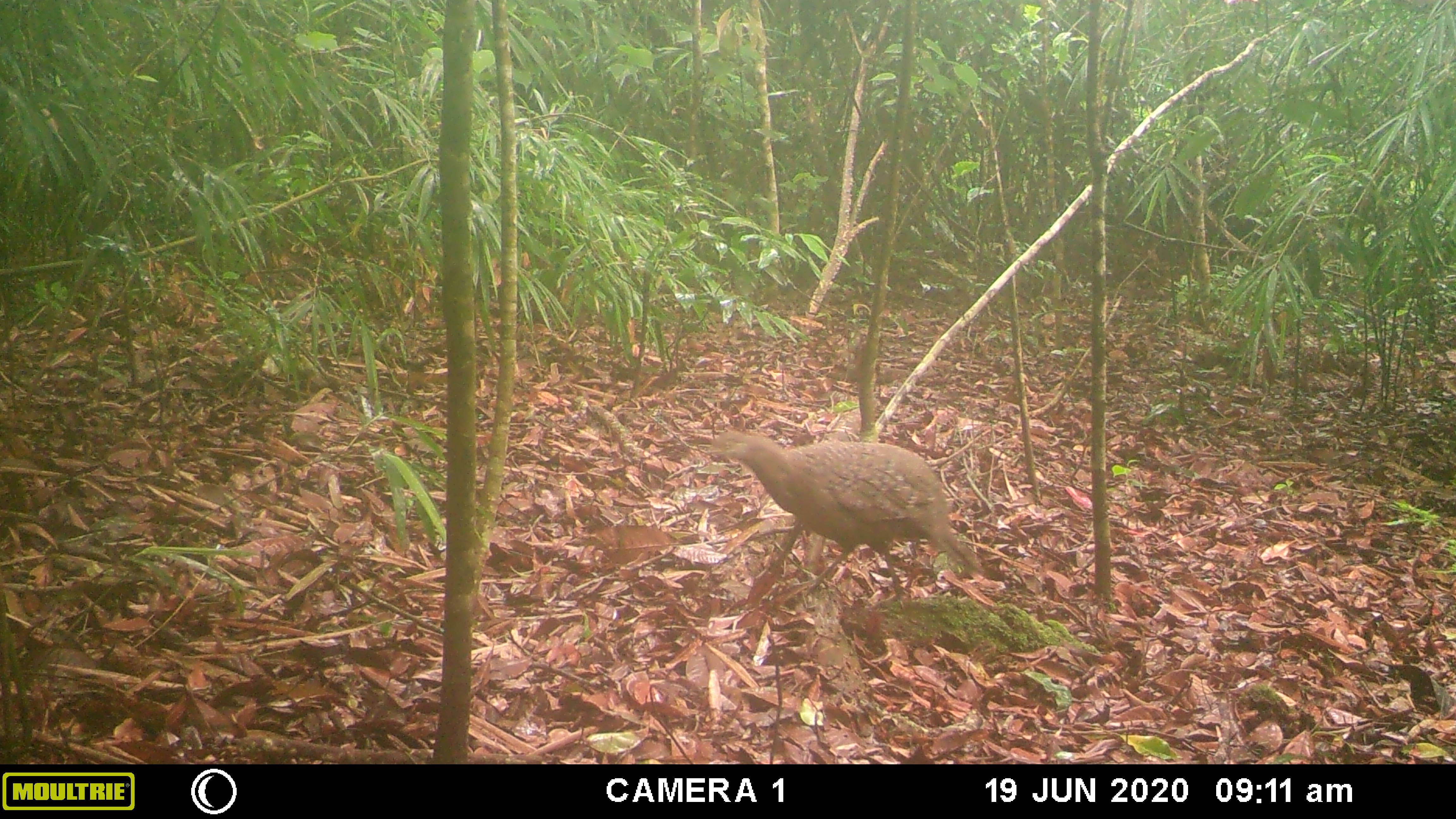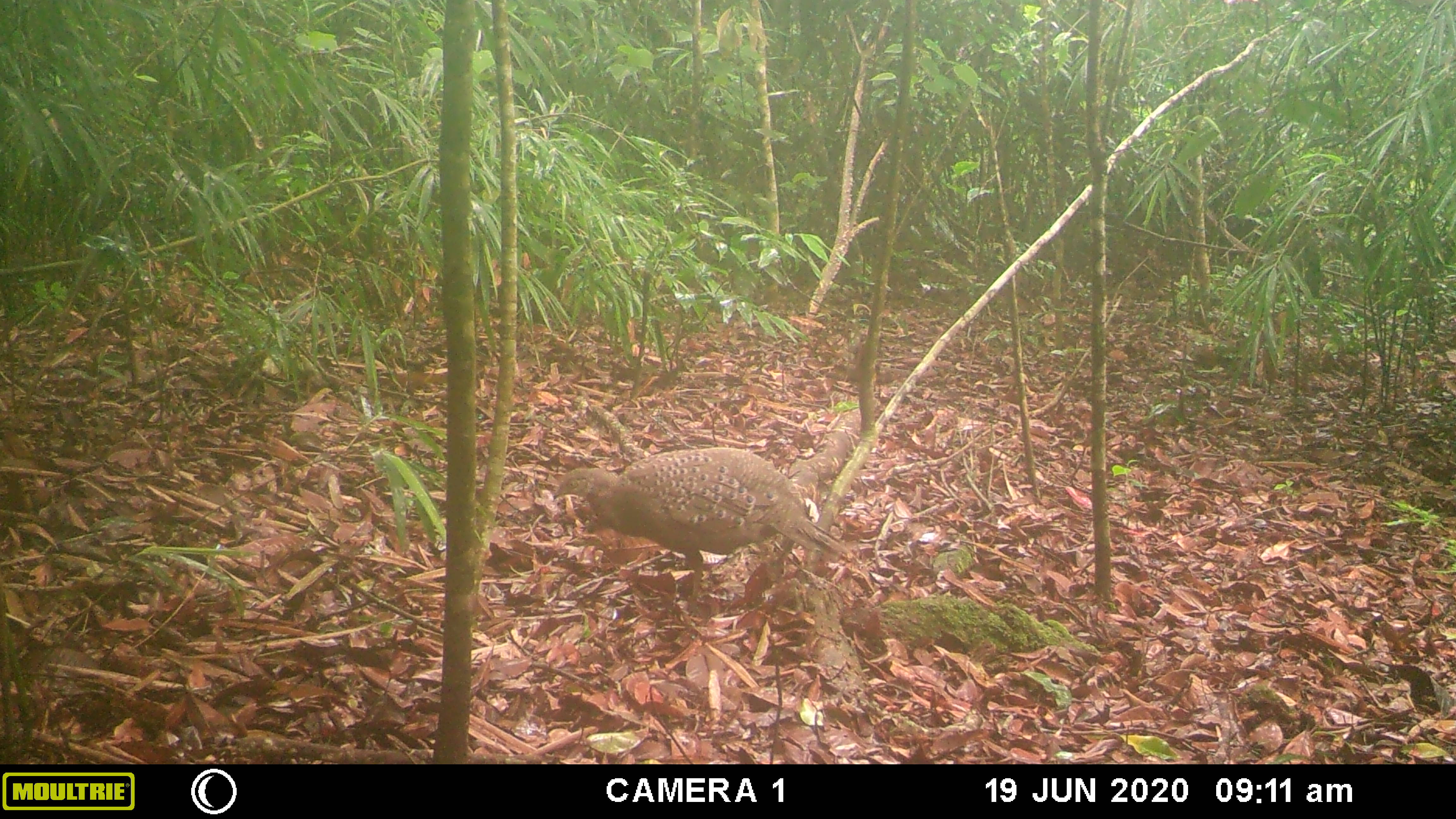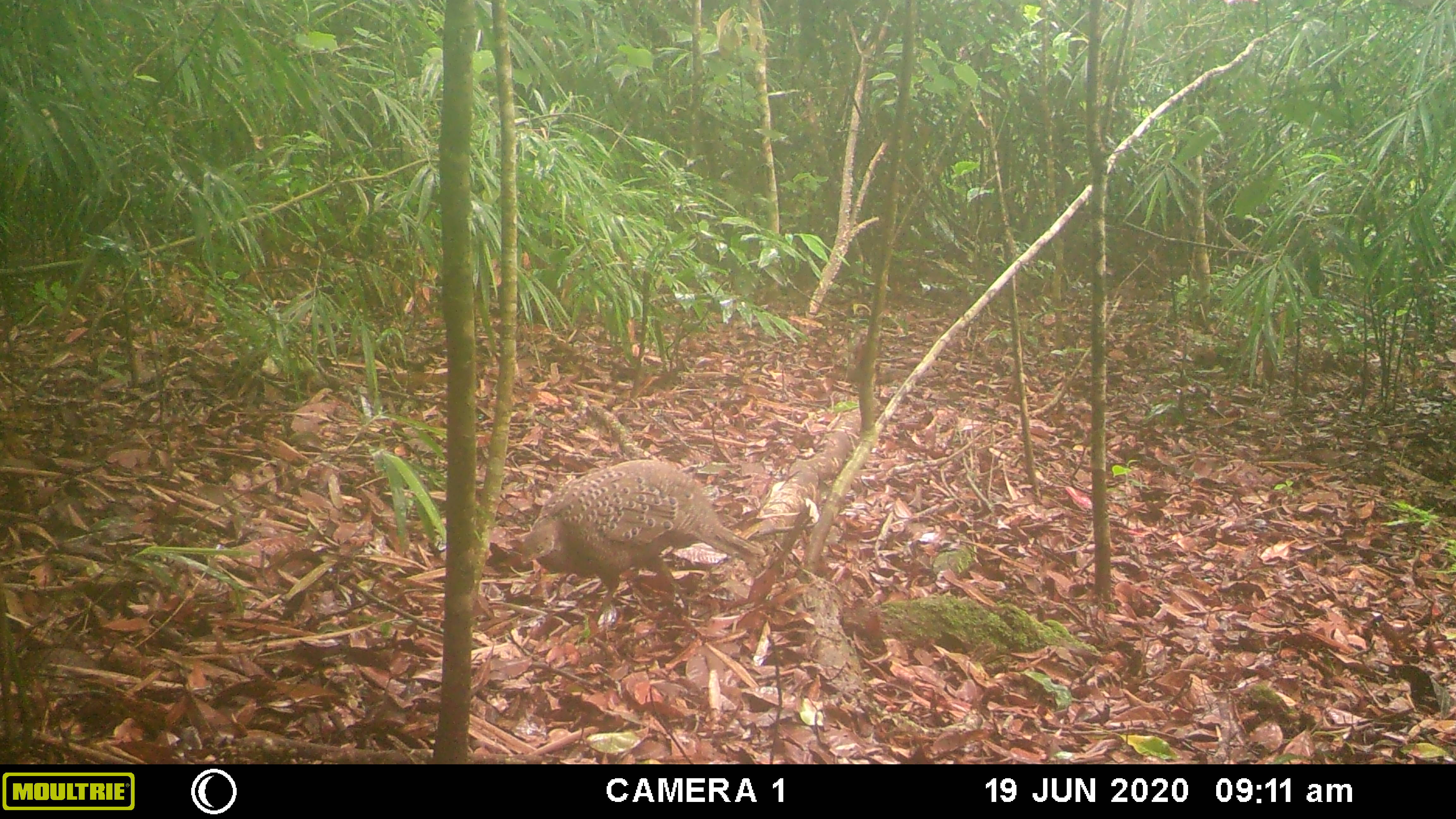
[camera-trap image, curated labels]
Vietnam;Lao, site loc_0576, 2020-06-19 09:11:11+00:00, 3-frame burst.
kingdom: Animalia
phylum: Chordata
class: Aves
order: Galliformes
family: Phasianidae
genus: Polyplectron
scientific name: Polyplectron bicalcaratum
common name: gray peacock-pheasant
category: grey peacock pheasant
Grey peacock pheasant (gray peacock-pheasant) (Polyplectron bicalcaratum). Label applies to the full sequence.